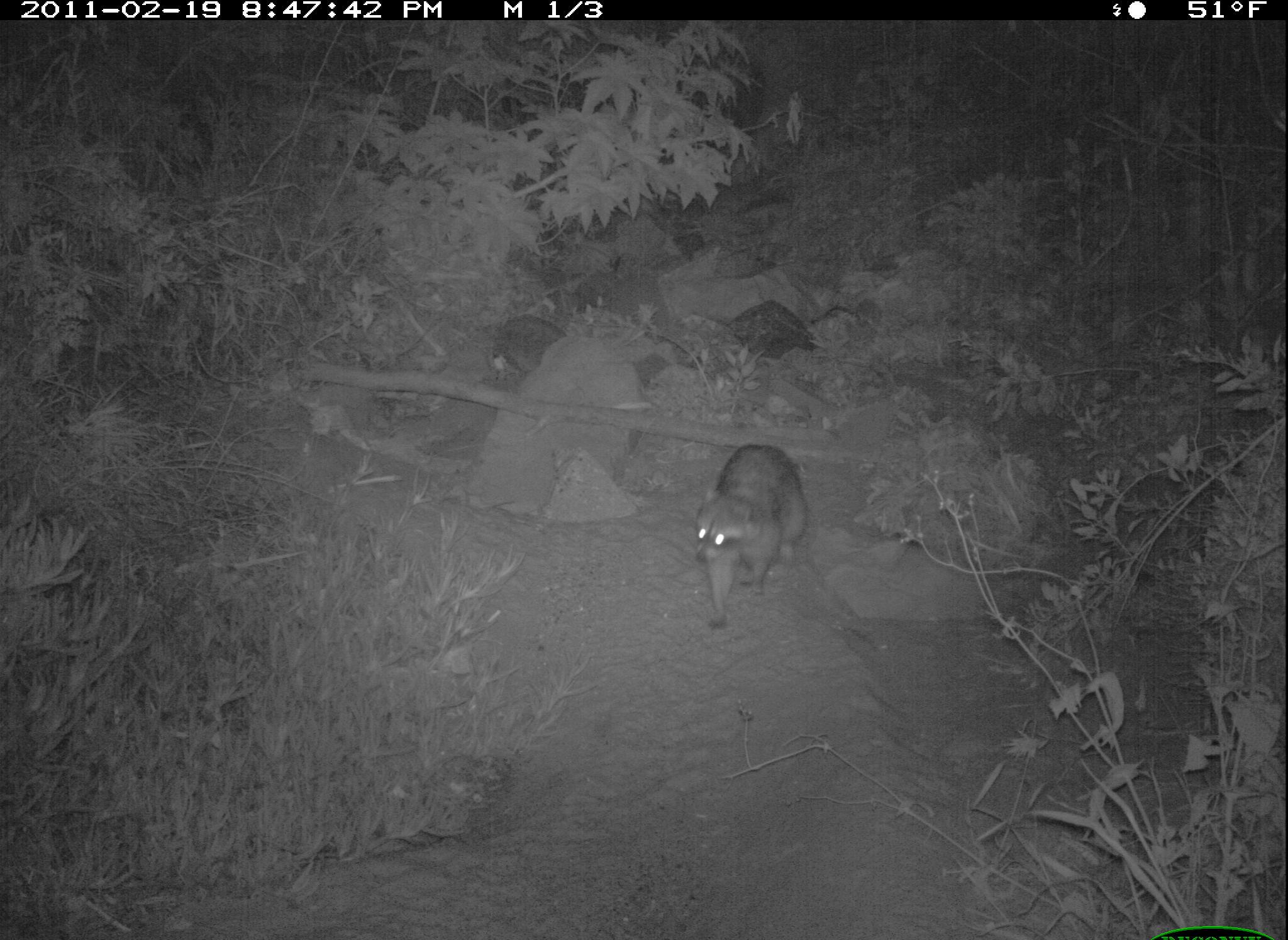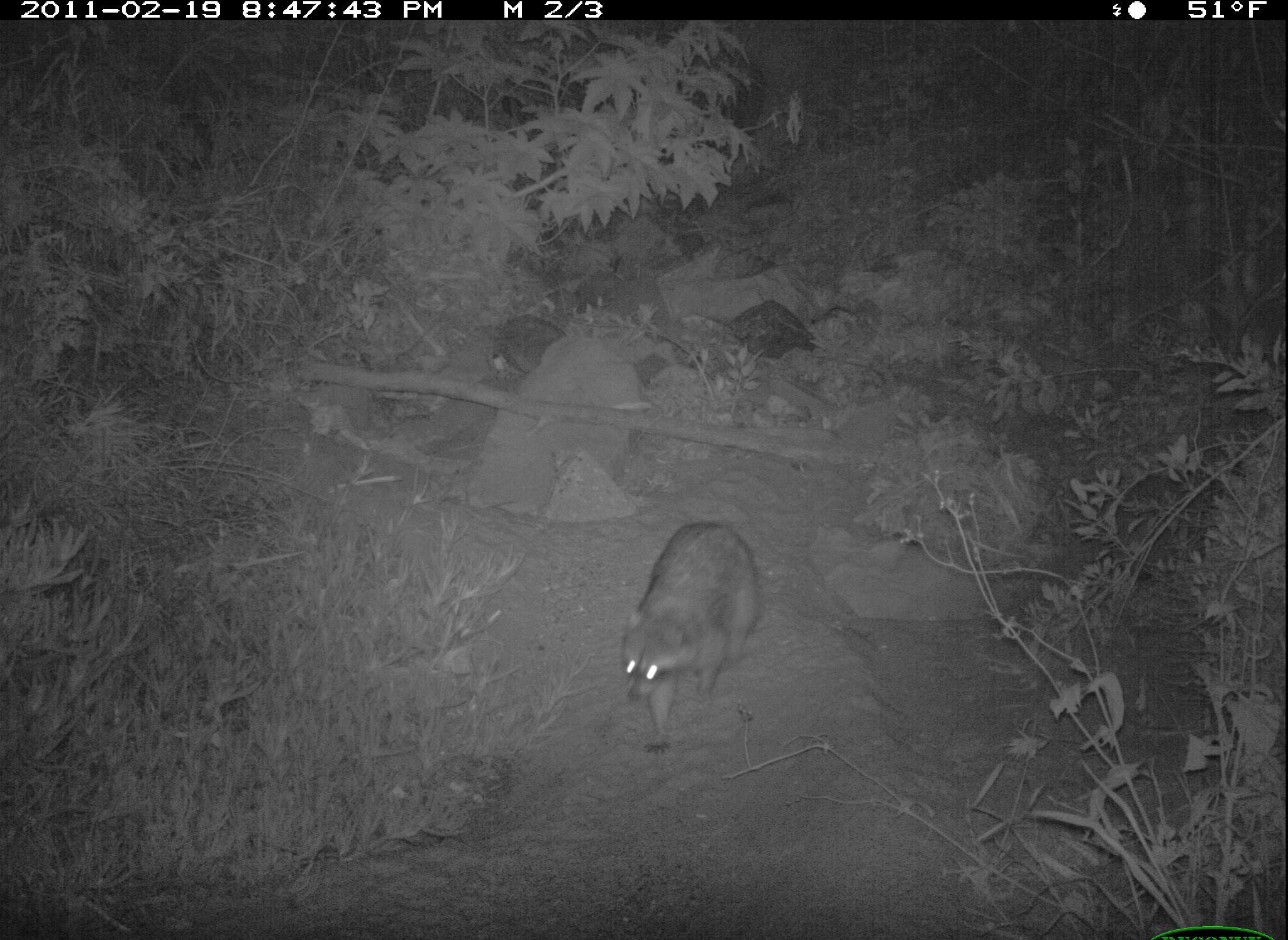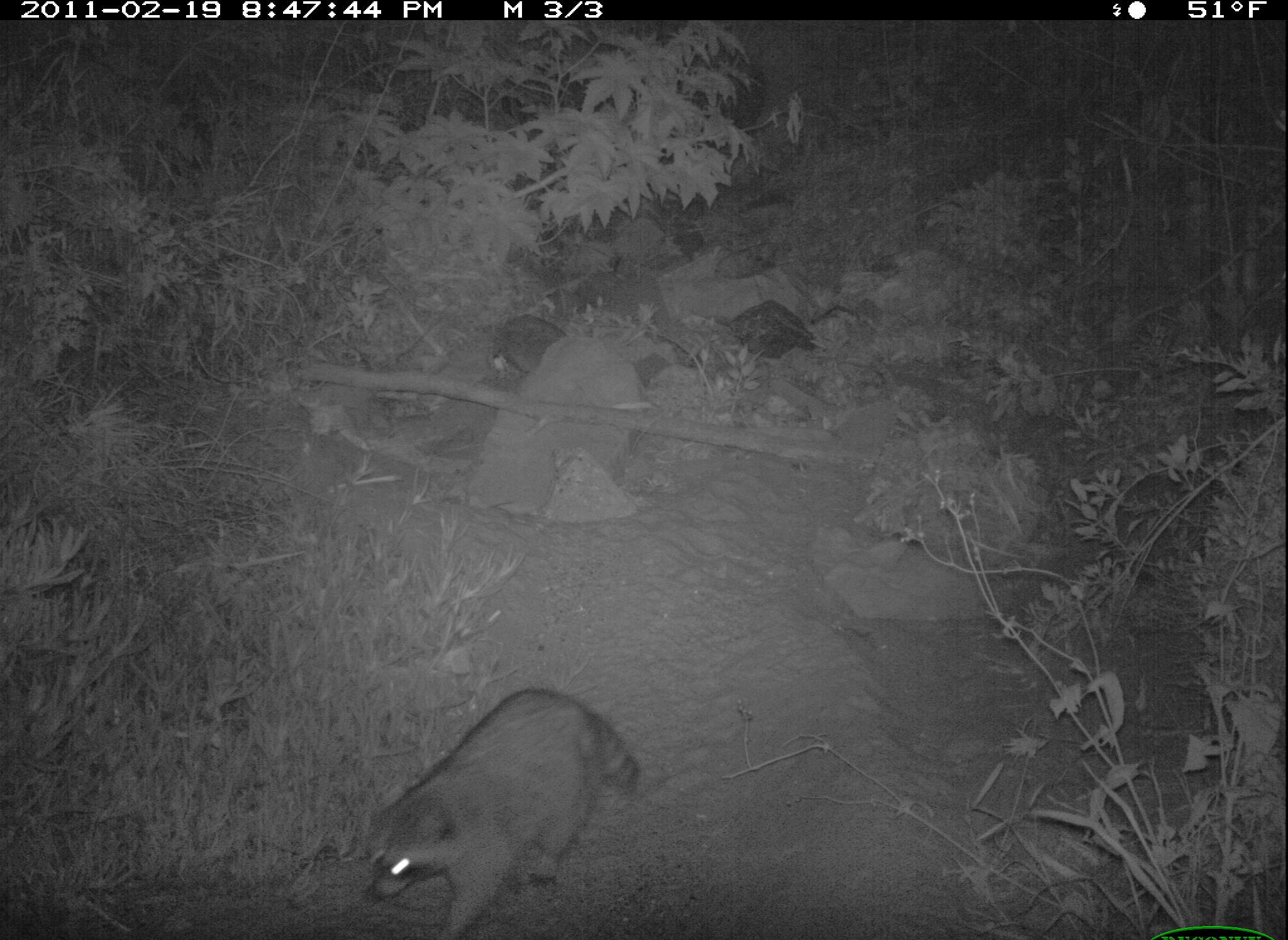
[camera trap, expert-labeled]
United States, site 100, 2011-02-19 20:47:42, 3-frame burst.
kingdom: Animalia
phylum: Chordata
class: Mammalia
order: Carnivora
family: Procyonidae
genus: Procyon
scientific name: Procyon lotor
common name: raccoon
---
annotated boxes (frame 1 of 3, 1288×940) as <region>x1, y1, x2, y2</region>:
raccoon: <region>690, 437, 812, 635</region>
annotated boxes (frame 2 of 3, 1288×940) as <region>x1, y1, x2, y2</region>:
raccoon: <region>612, 509, 776, 763</region>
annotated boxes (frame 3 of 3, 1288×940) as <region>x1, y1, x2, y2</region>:
raccoon: <region>356, 681, 657, 929</region>